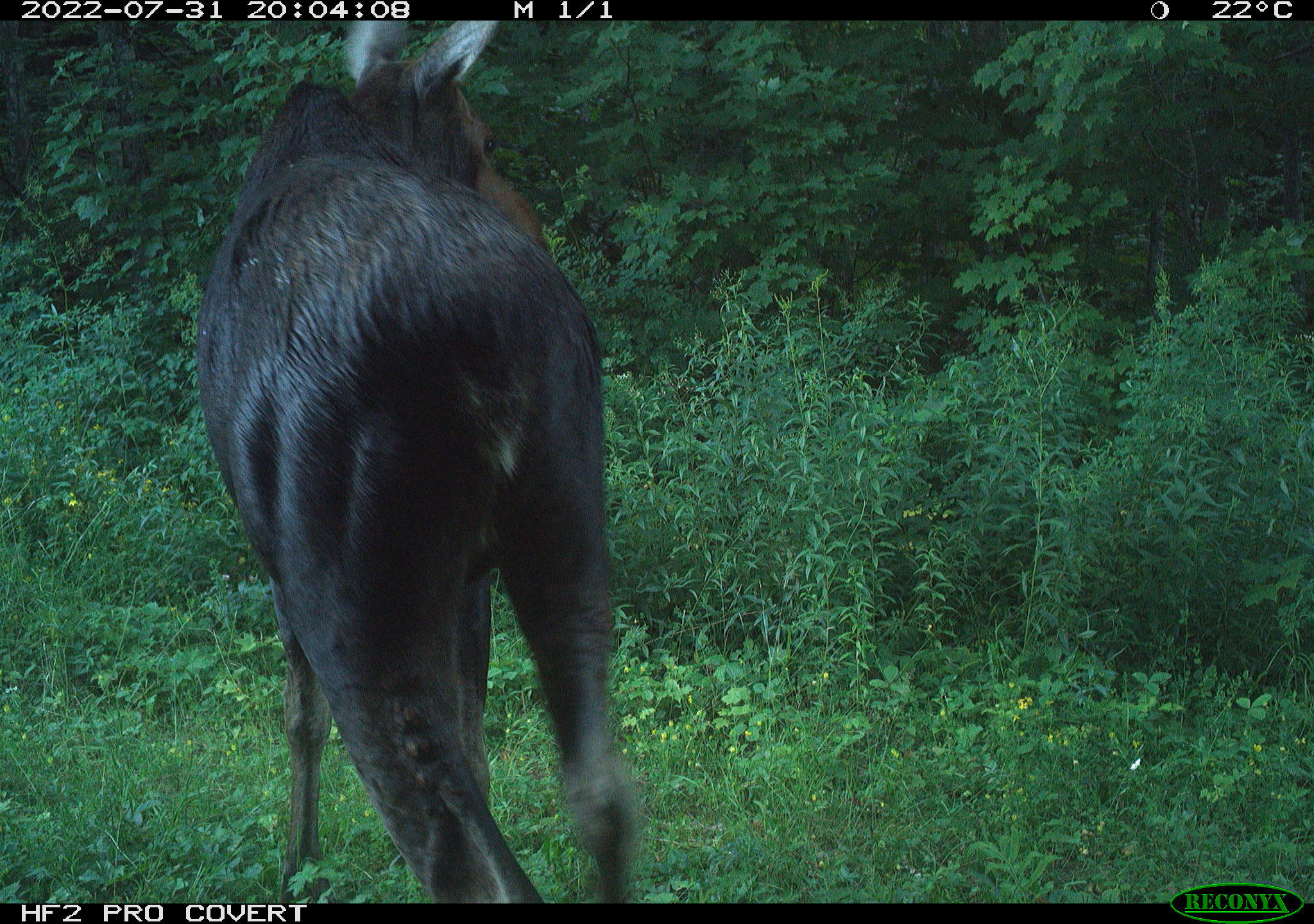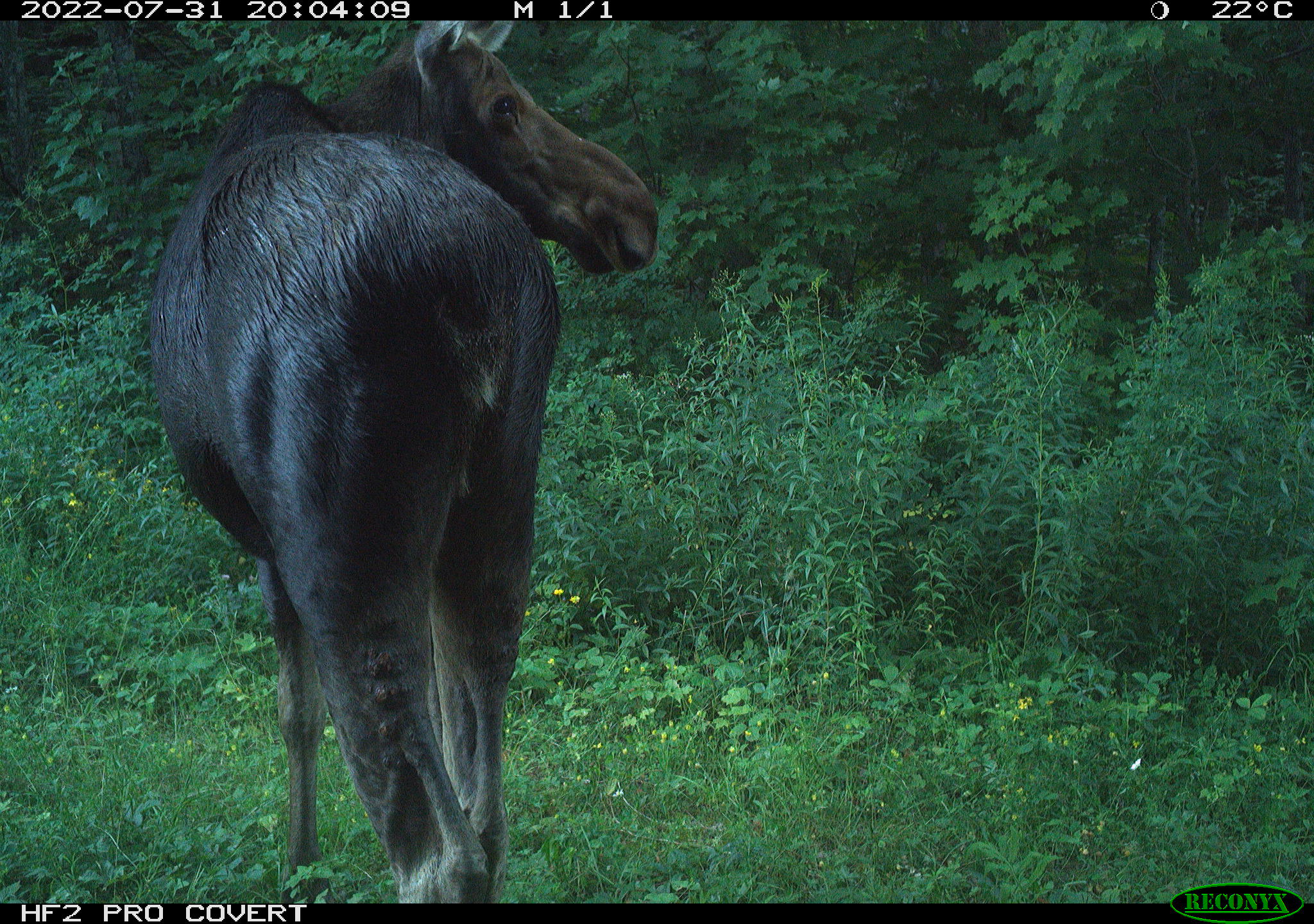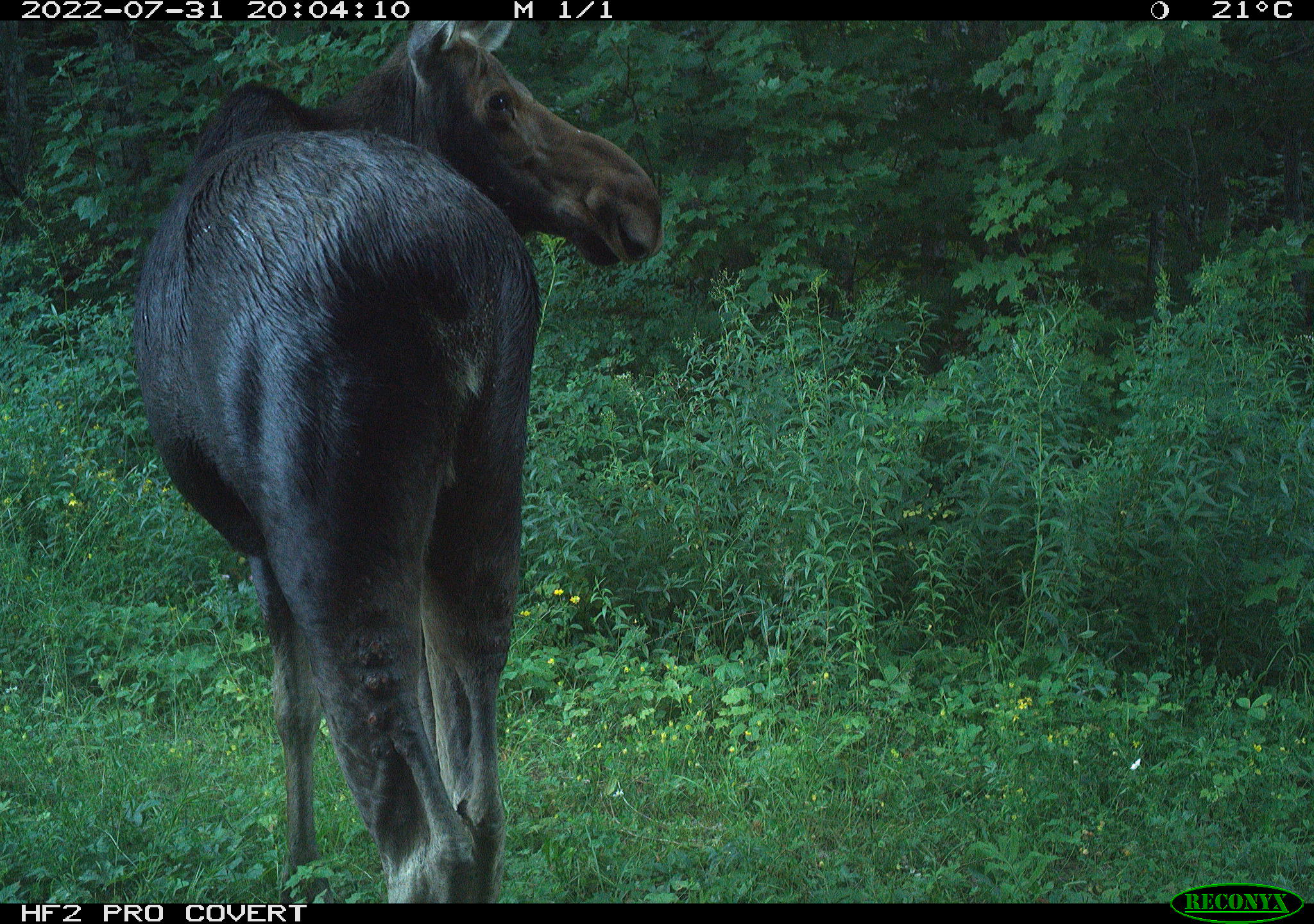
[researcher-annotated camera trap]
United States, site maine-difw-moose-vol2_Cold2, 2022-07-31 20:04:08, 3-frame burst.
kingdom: Animalia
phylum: Chordata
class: Mammalia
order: Artiodactyla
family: Cervidae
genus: Alces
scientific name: Alces alces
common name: moose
Moose (Alces alces).